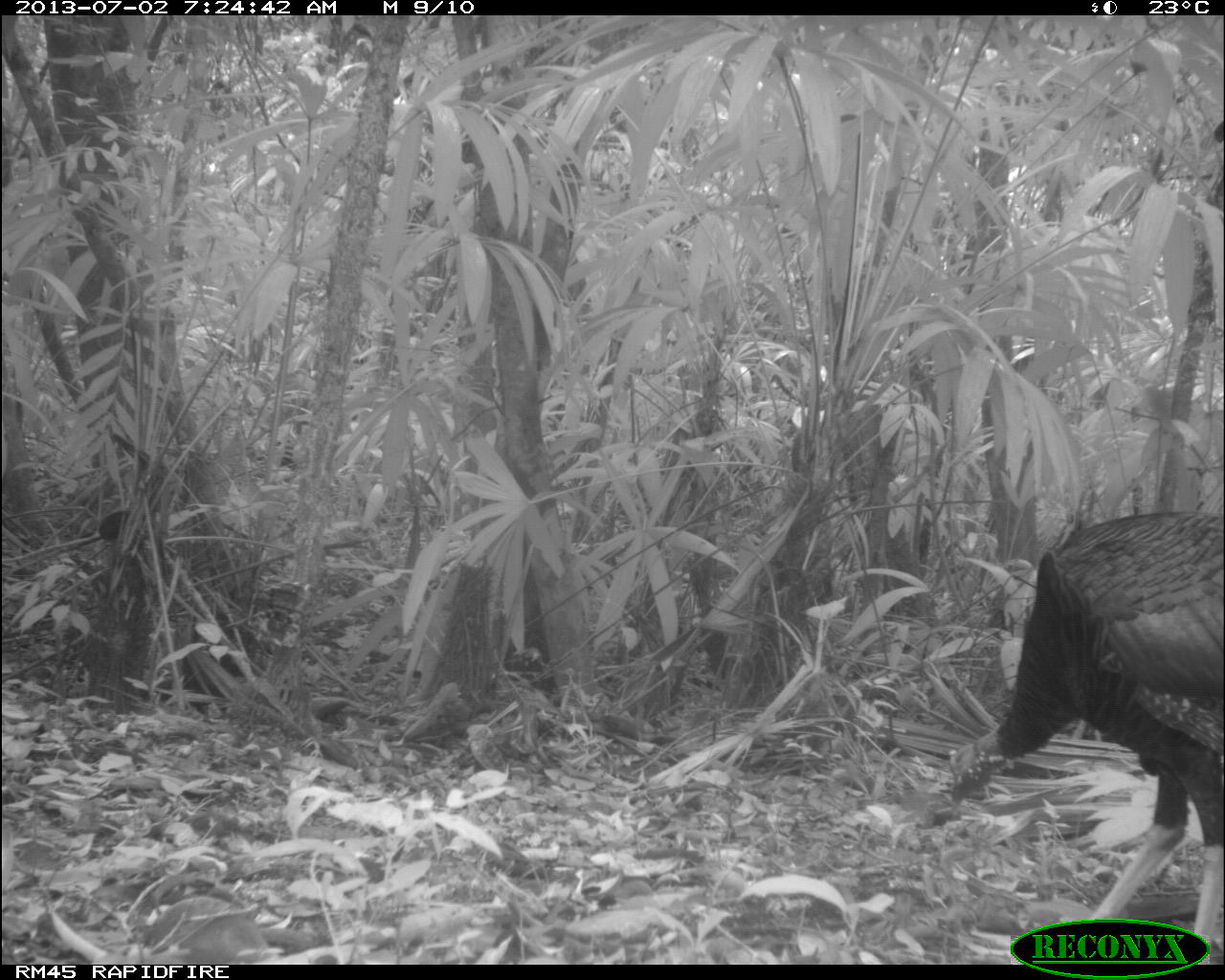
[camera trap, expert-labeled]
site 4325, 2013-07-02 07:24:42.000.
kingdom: Animalia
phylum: Chordata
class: Aves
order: Galliformes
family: Phasianidae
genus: Meleagris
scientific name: Meleagris ocellata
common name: ocellated turkey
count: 1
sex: male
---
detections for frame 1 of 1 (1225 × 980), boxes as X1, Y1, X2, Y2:
meleagris ocellata: 910, 505, 1225, 959